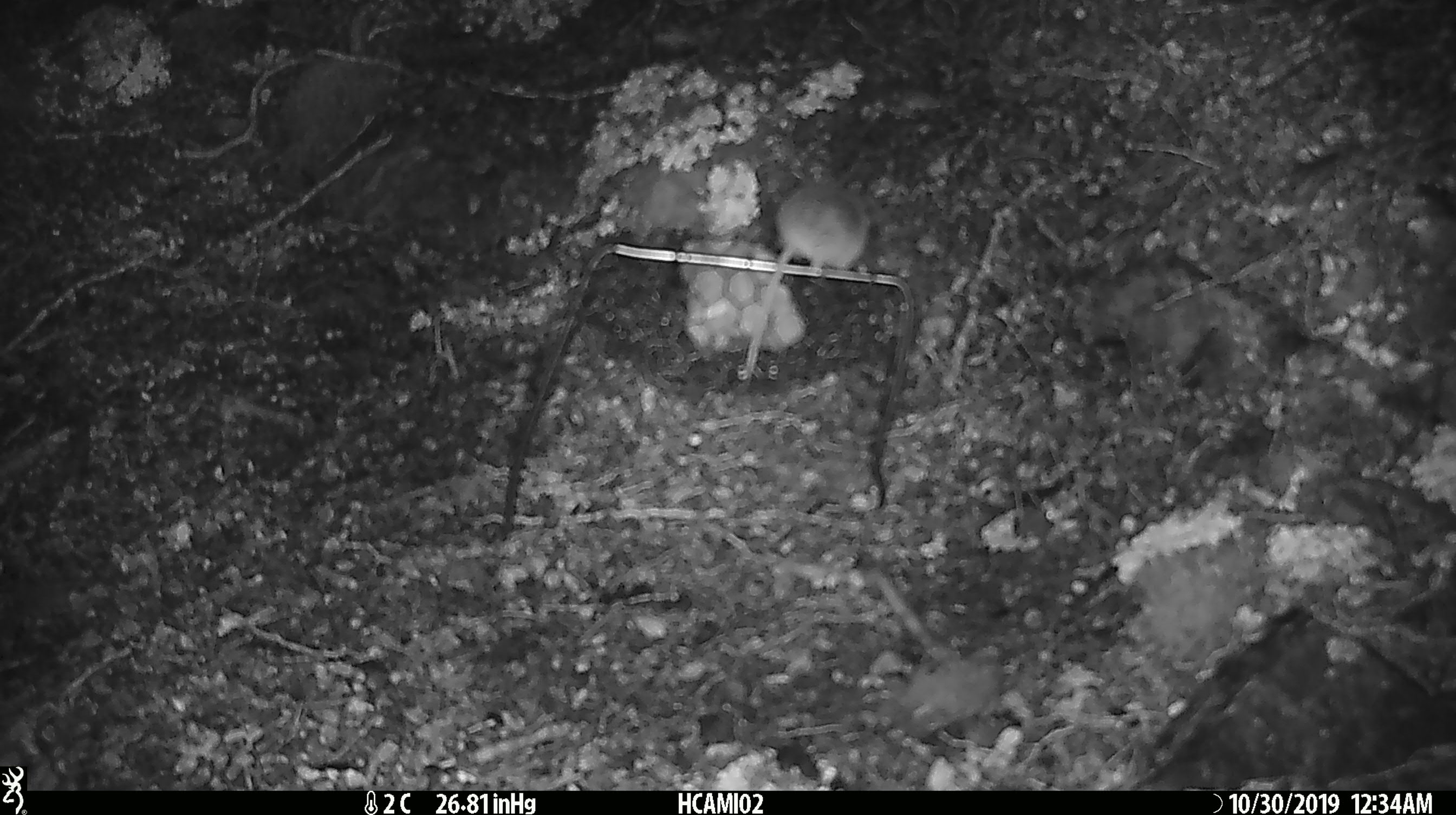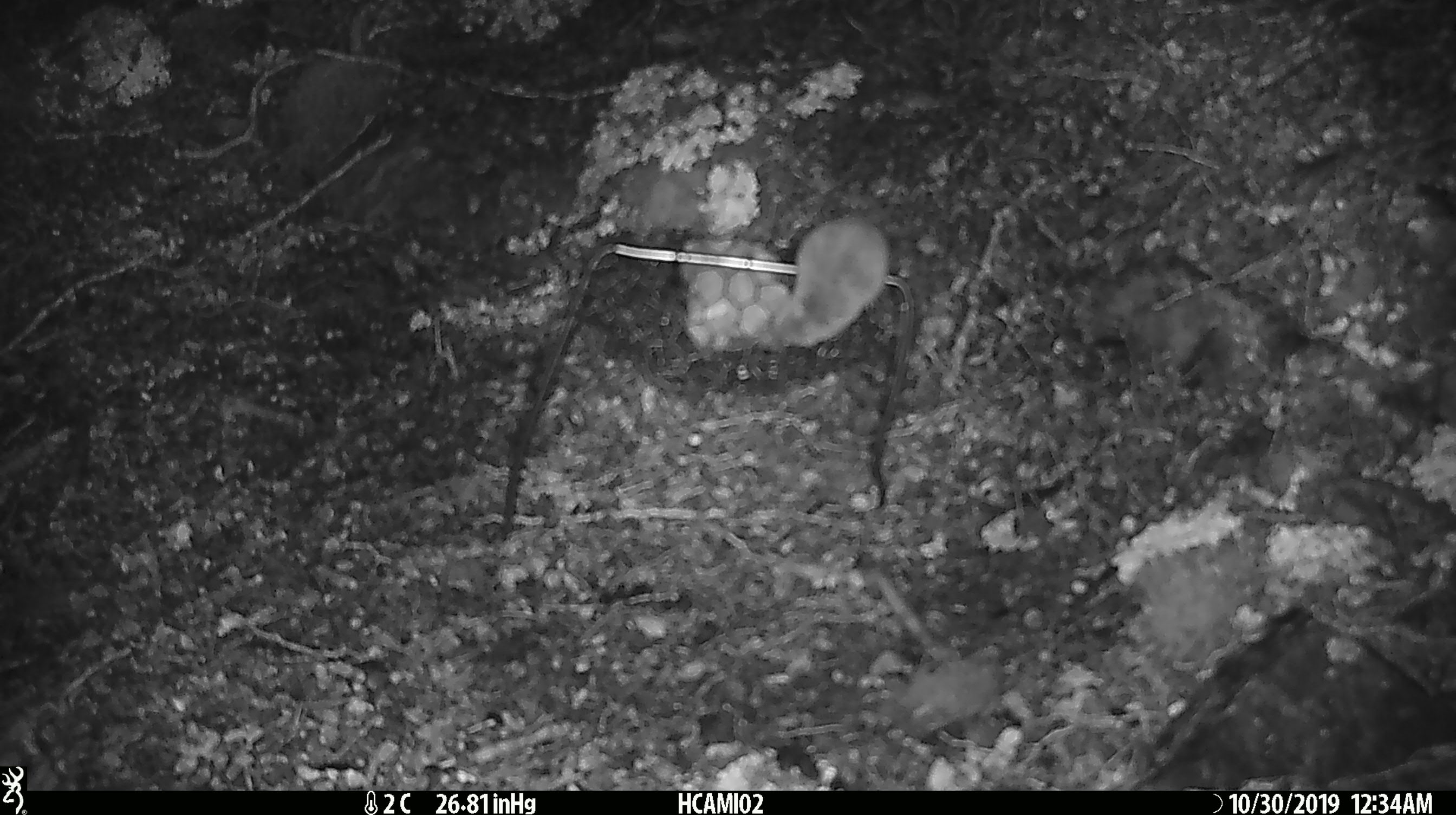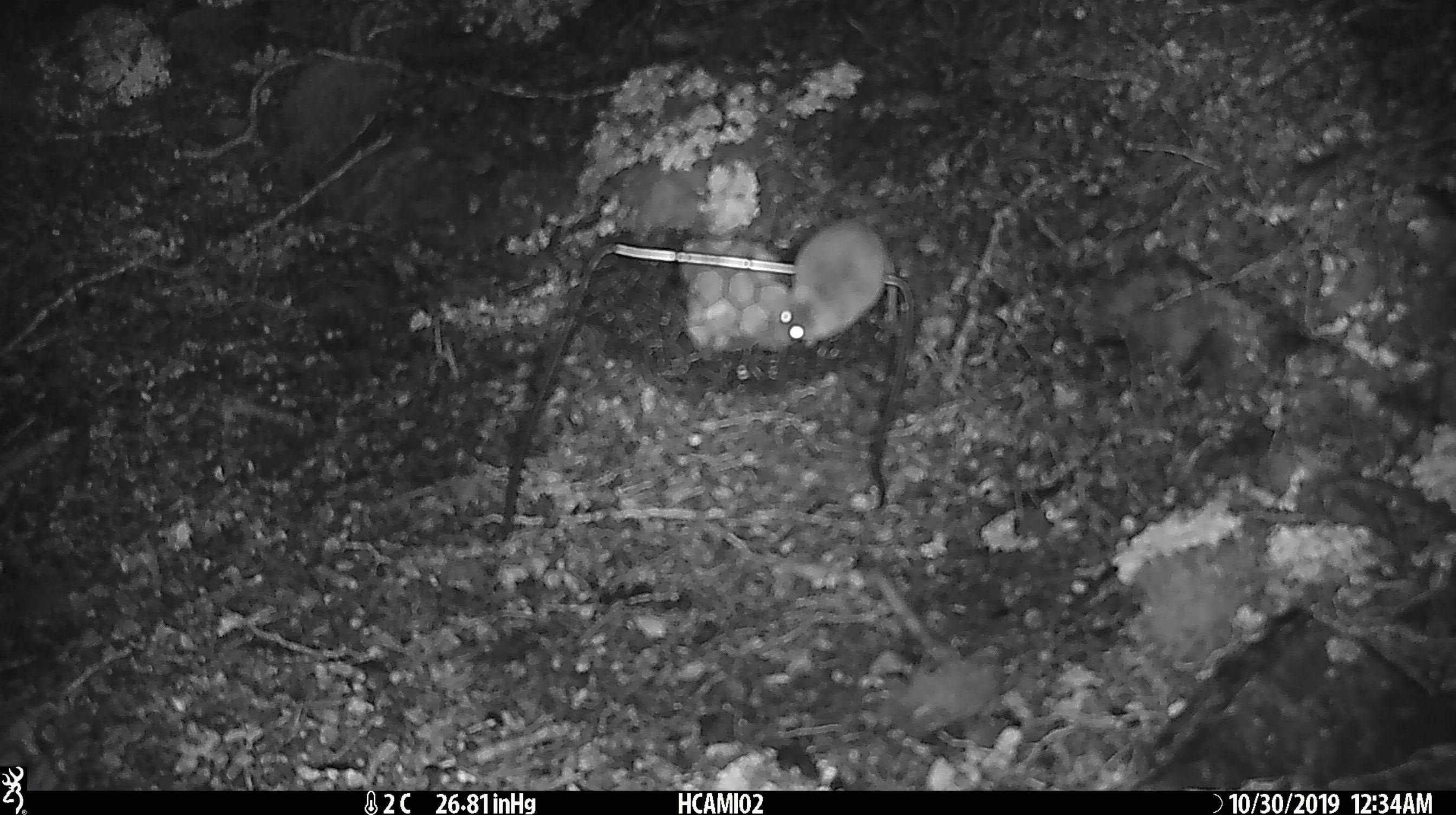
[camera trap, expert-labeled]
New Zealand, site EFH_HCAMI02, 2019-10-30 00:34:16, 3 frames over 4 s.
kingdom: Animalia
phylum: Chordata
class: Mammalia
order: Rodentia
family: Muridae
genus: Mus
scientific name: Mus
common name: mouse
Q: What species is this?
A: Mouse (Mus).